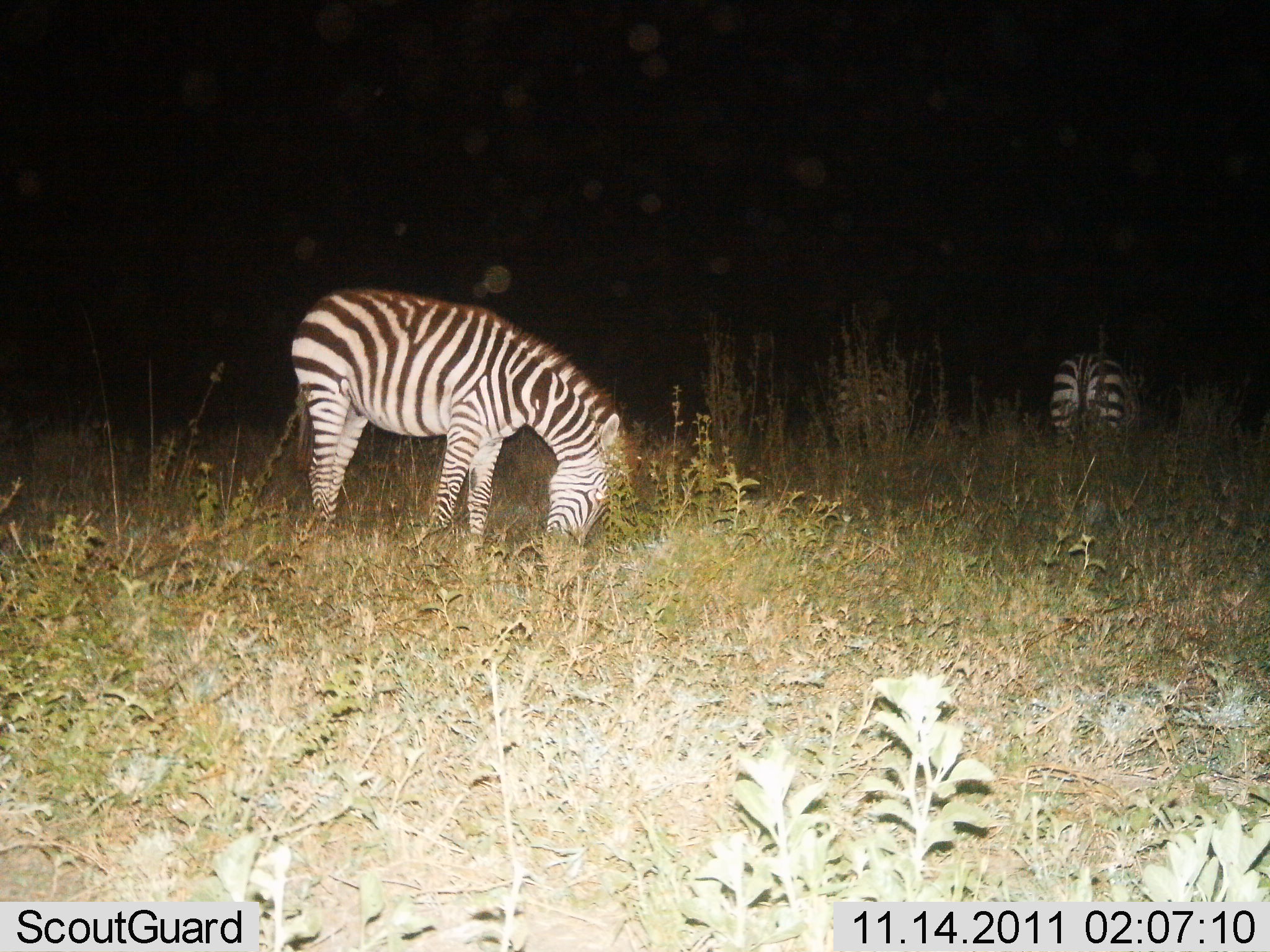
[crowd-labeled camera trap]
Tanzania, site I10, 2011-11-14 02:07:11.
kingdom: Animalia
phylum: Chordata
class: Mammalia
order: Perissodactyla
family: Equidae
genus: Equus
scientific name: Equus quagga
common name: plains zebra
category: zebra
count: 2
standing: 17%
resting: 0%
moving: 0%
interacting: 0%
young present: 0%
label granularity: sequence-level